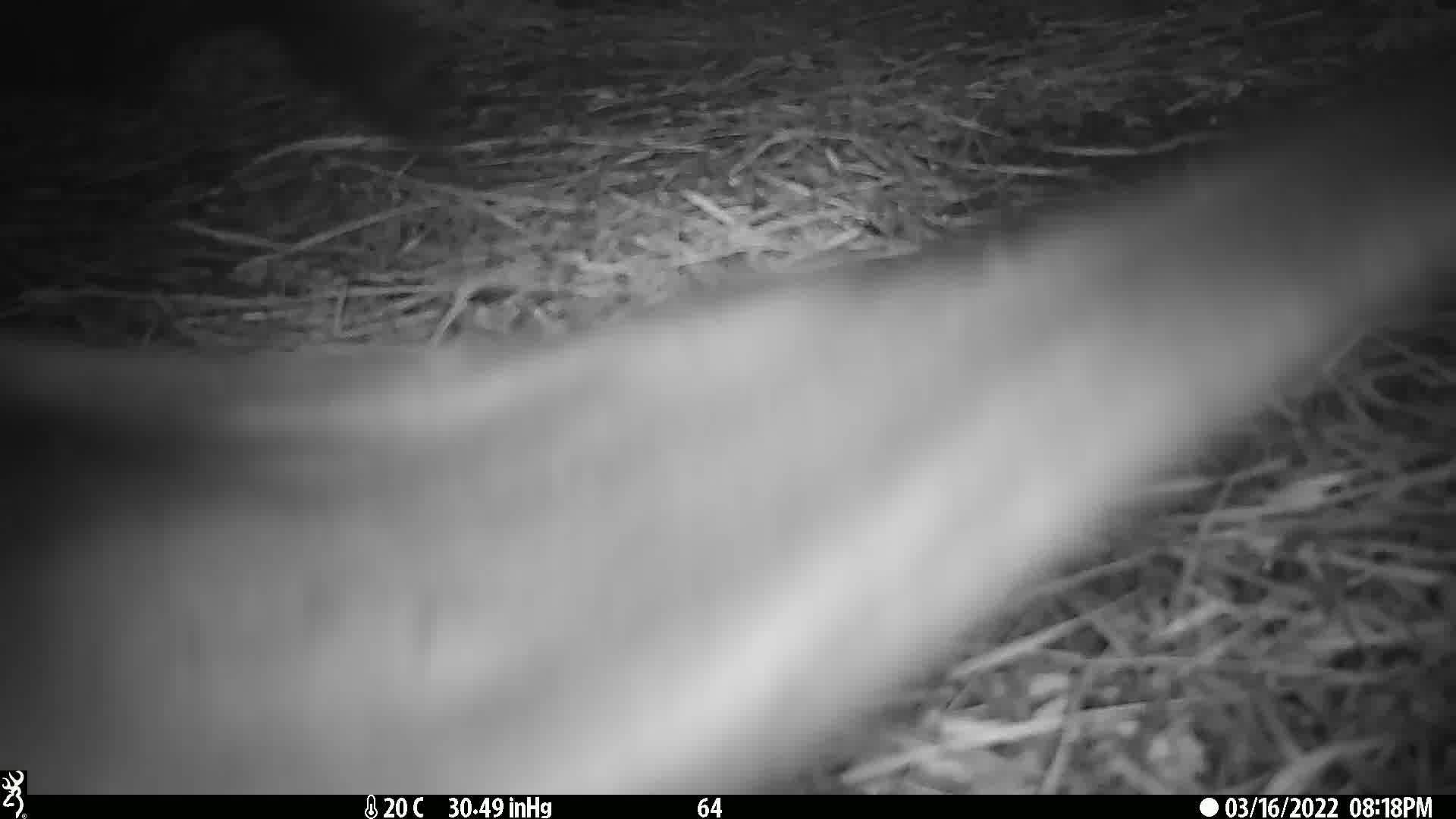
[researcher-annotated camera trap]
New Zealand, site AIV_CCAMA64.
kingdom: Animalia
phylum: Chordata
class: Mammalia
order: Carnivora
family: Otariidae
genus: Phocarctos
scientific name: Phocarctos hookeri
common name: new zealand sea lion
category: sealion